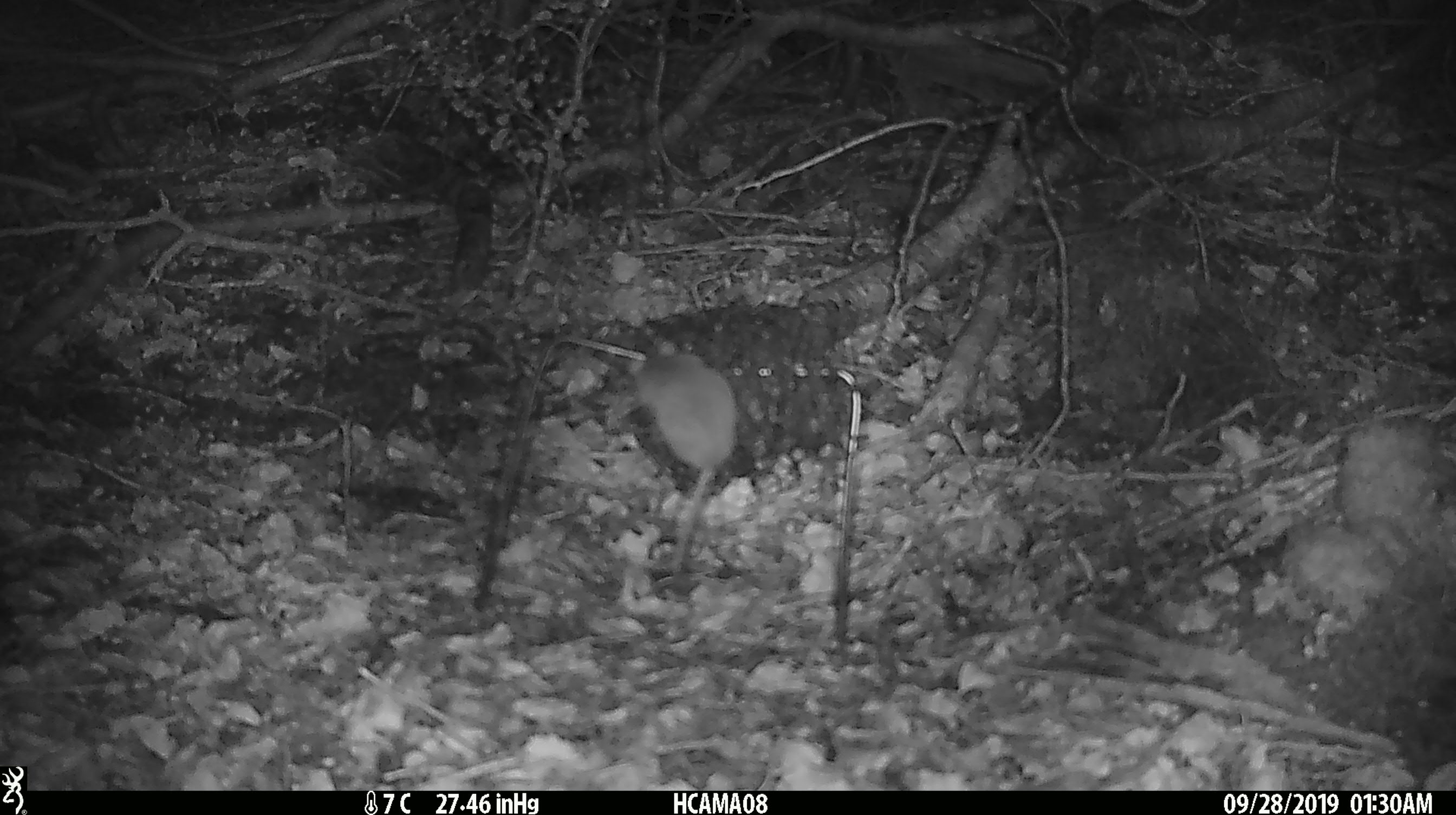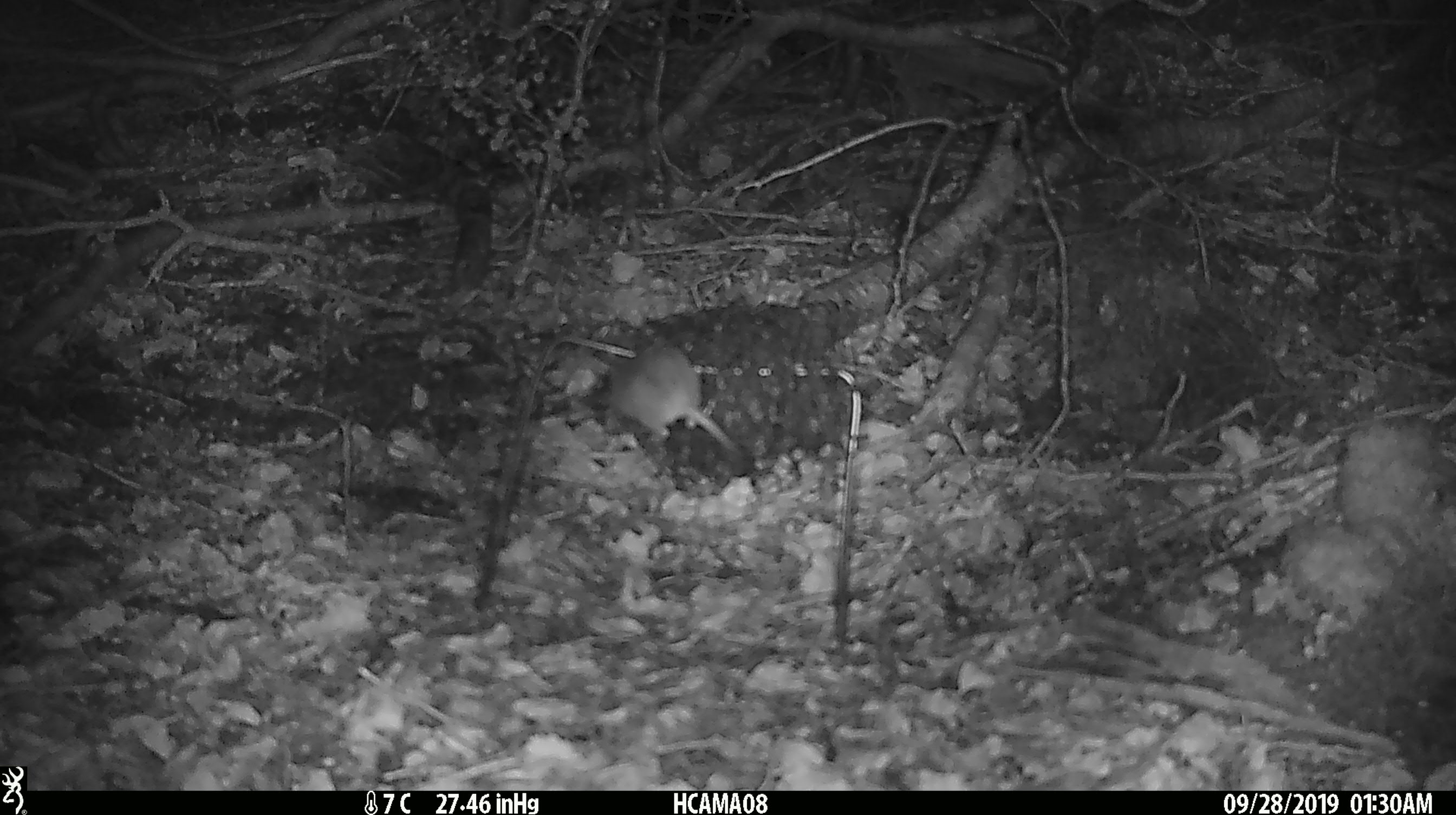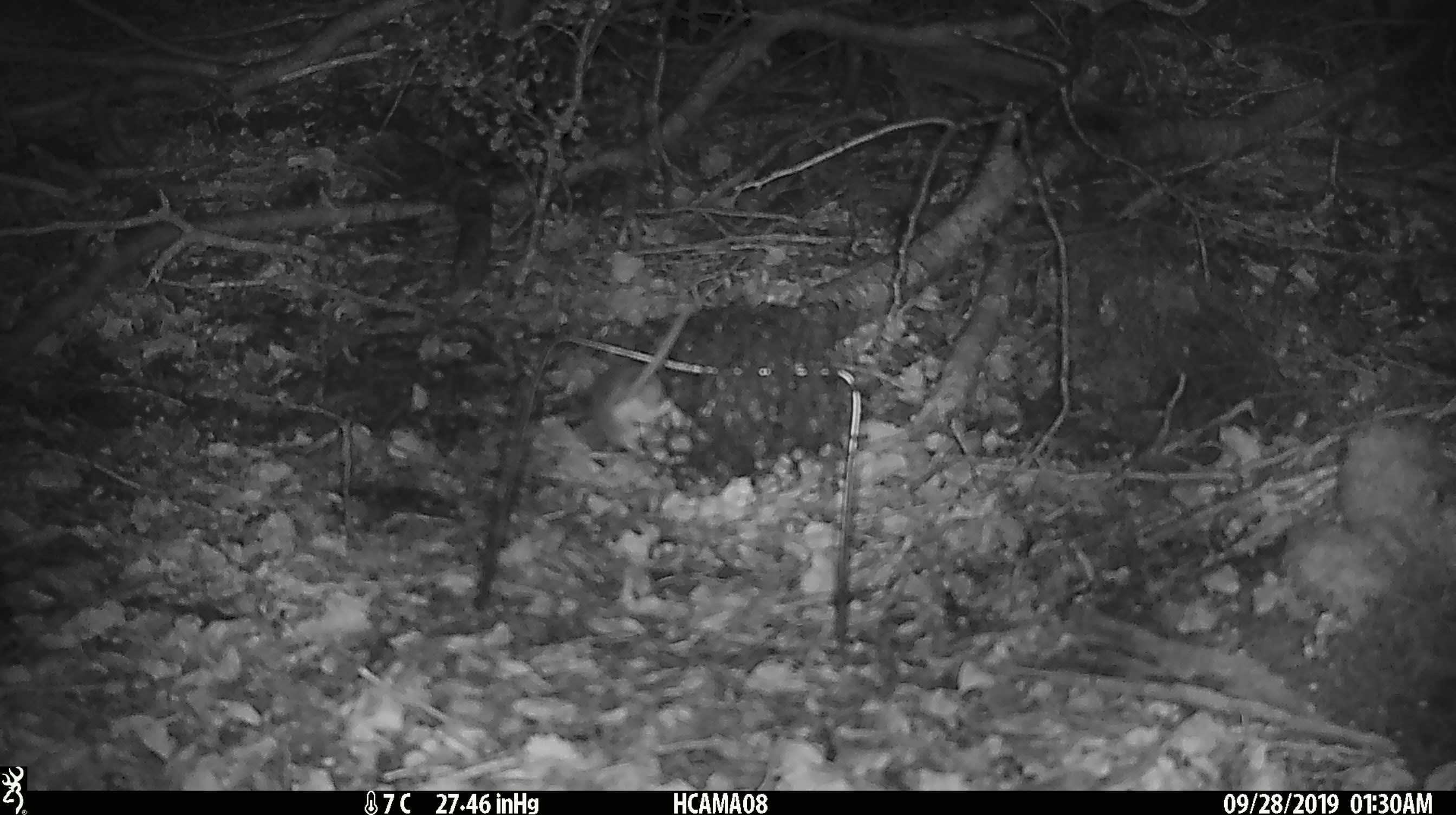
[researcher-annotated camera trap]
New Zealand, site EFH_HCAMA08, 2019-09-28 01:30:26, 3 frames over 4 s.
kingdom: Animalia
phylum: Chordata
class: Mammalia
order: Rodentia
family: Muridae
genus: Mus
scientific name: Mus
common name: mouse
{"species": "mouse (Mus)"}